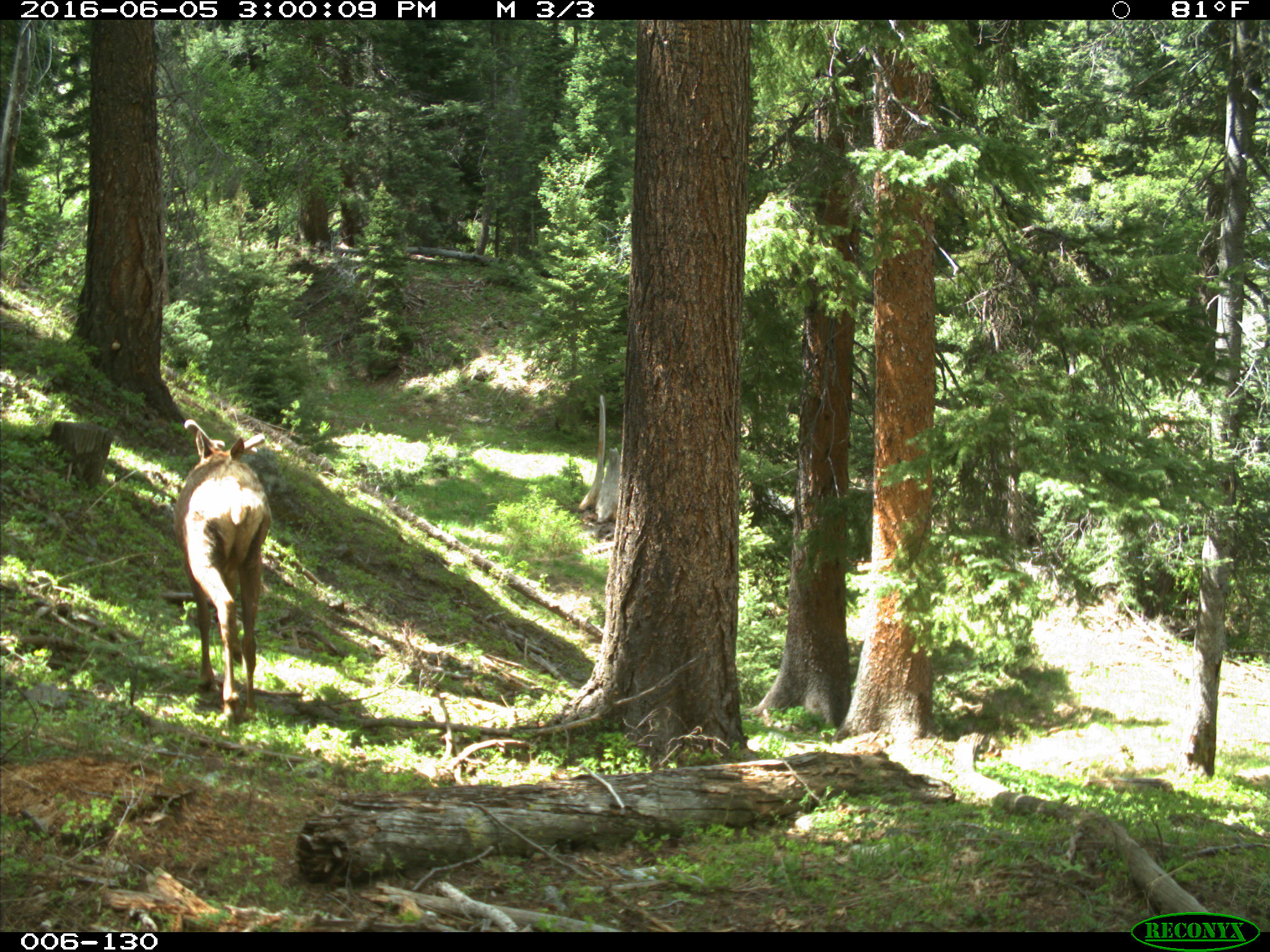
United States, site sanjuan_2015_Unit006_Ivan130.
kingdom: Animalia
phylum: Chordata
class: Mammalia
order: Artiodactyla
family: Cervidae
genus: Cervus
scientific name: Cervus elaphus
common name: red deer